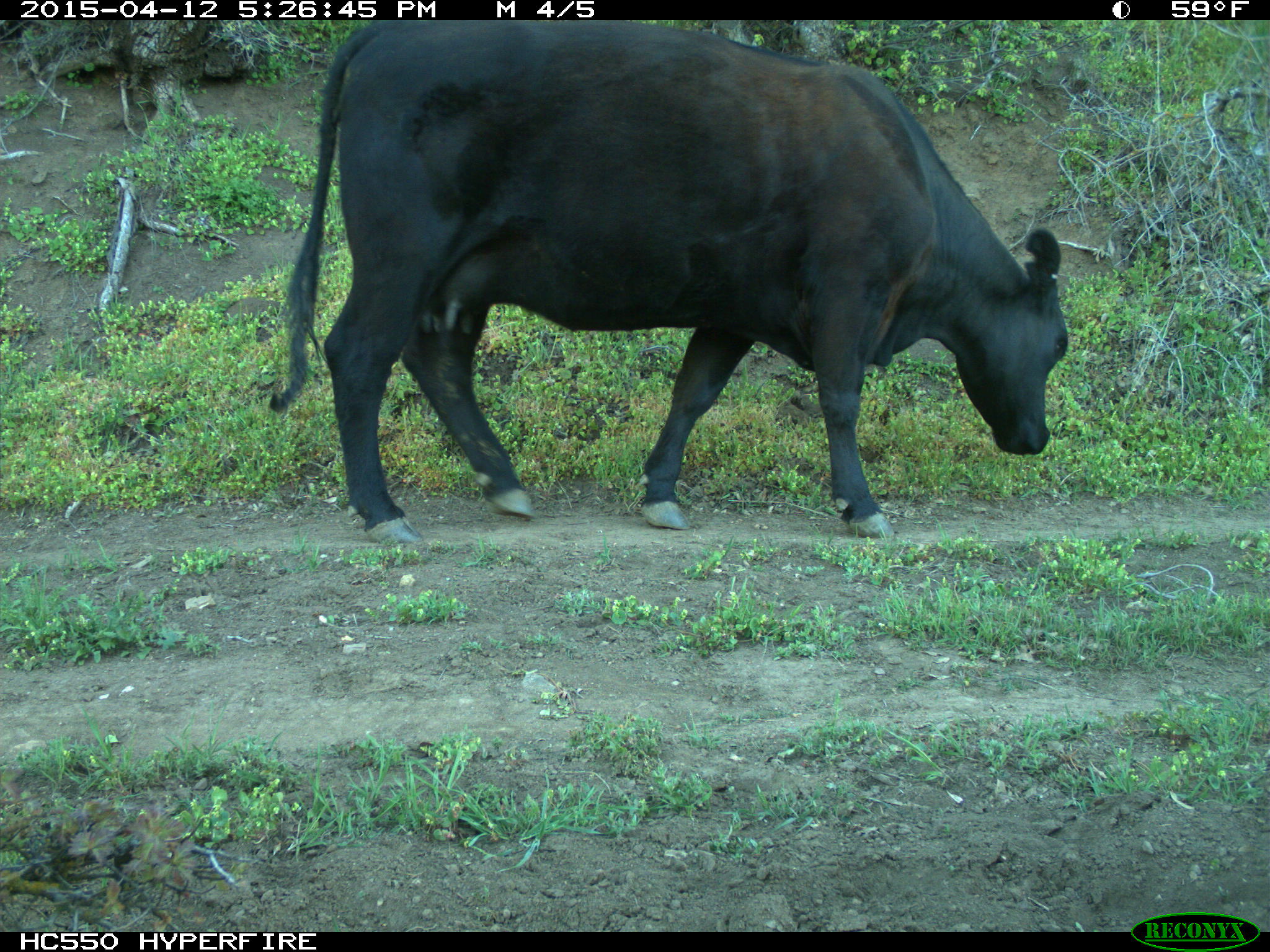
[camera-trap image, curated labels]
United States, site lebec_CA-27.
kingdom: Animalia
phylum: Chordata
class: Mammalia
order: Artiodactyla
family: Bovidae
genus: Bos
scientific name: Bos taurus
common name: domestic cow